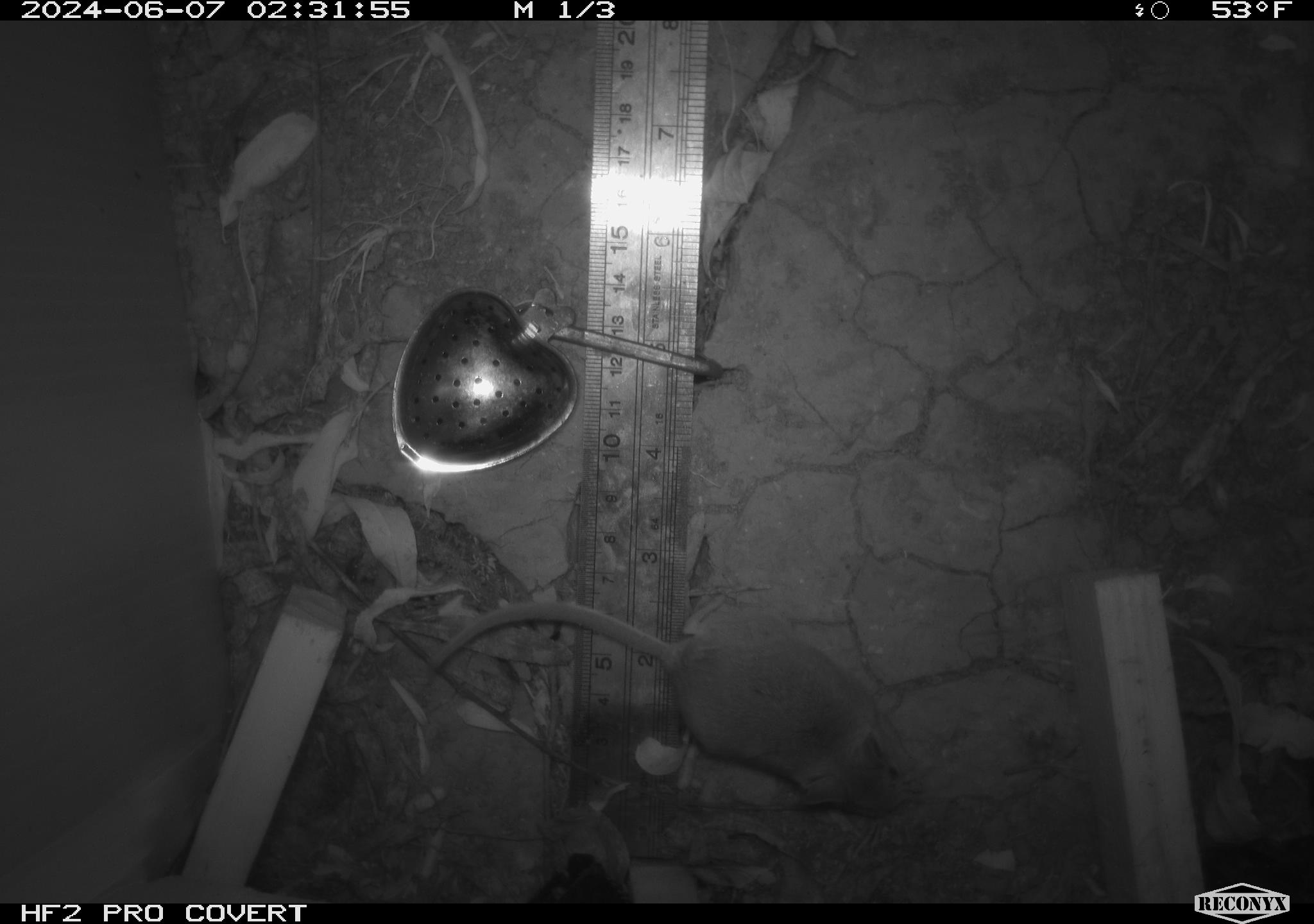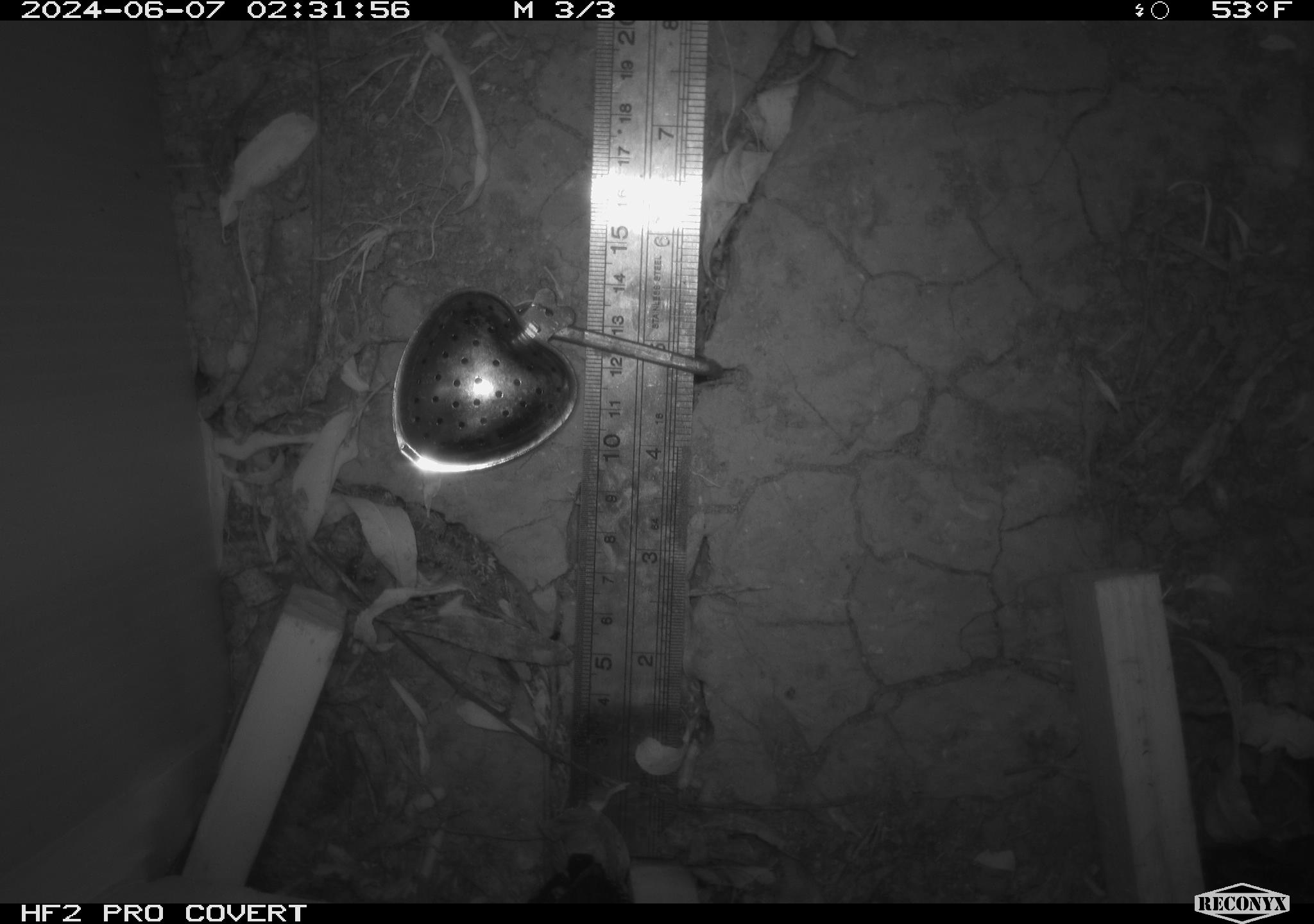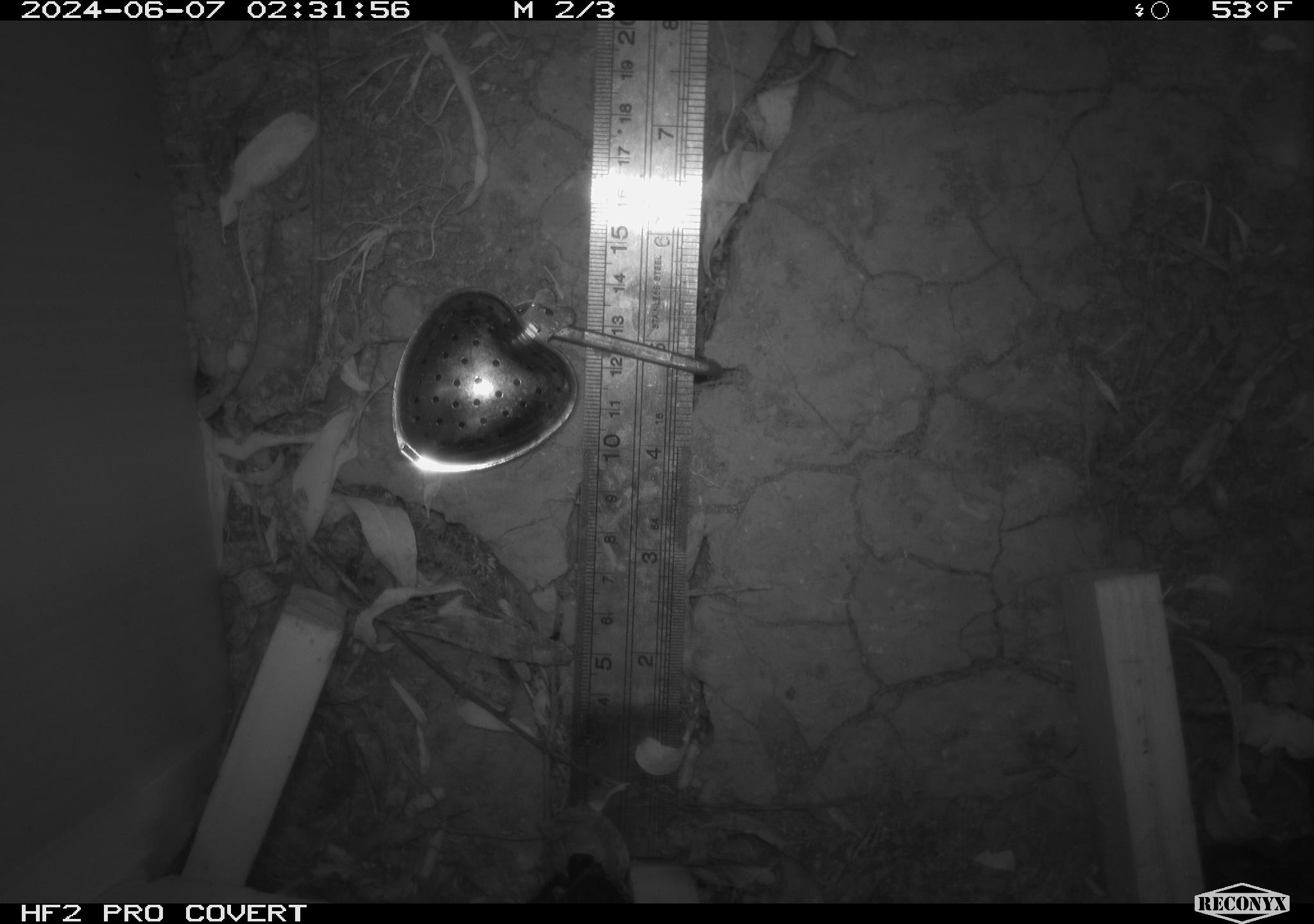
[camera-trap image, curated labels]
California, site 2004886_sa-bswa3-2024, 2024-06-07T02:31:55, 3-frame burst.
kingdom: Animalia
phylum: Chordata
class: Mammalia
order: Rodentia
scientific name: Rodentia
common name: mouse species